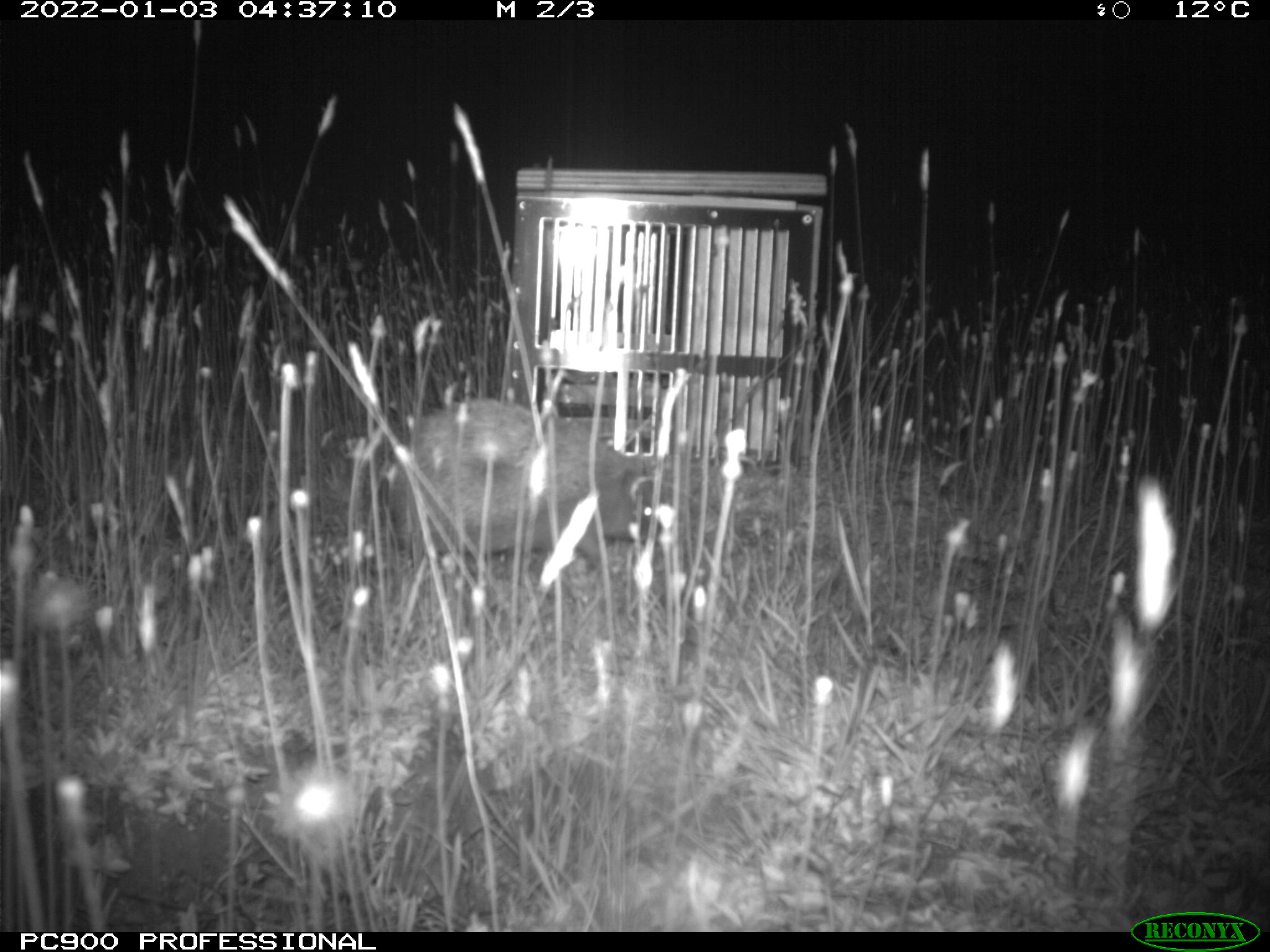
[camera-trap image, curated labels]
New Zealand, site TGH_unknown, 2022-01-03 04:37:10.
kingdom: Animalia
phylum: Chordata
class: Mammalia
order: Eulipotyphla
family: Erinaceidae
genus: Erinaceus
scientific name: Erinaceus europaeus europaeus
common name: european hedgehog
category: hedgehog